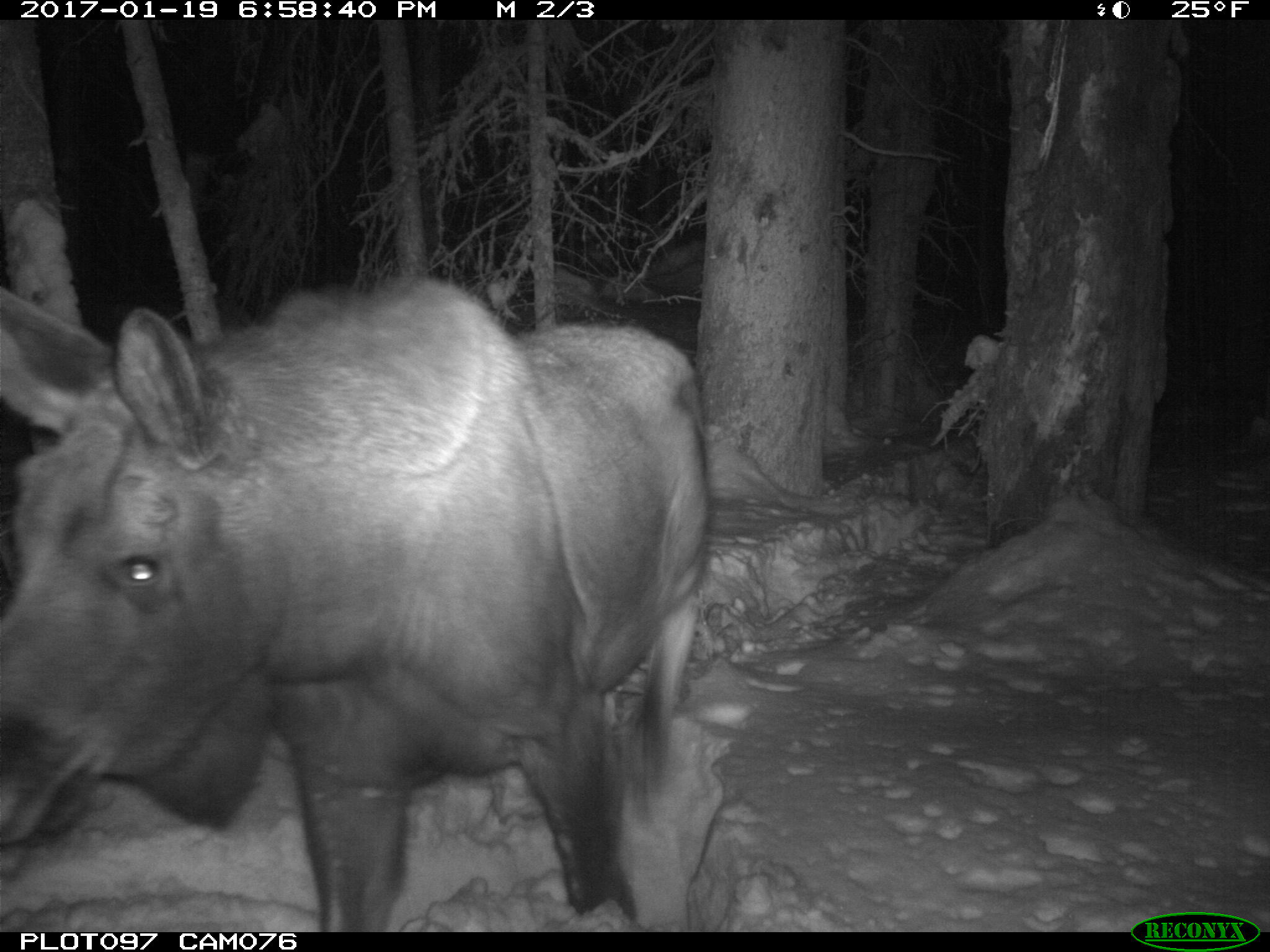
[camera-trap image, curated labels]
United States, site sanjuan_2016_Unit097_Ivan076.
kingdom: Animalia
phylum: Chordata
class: Mammalia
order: Artiodactyla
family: Cervidae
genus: Alces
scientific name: Alces alces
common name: moose